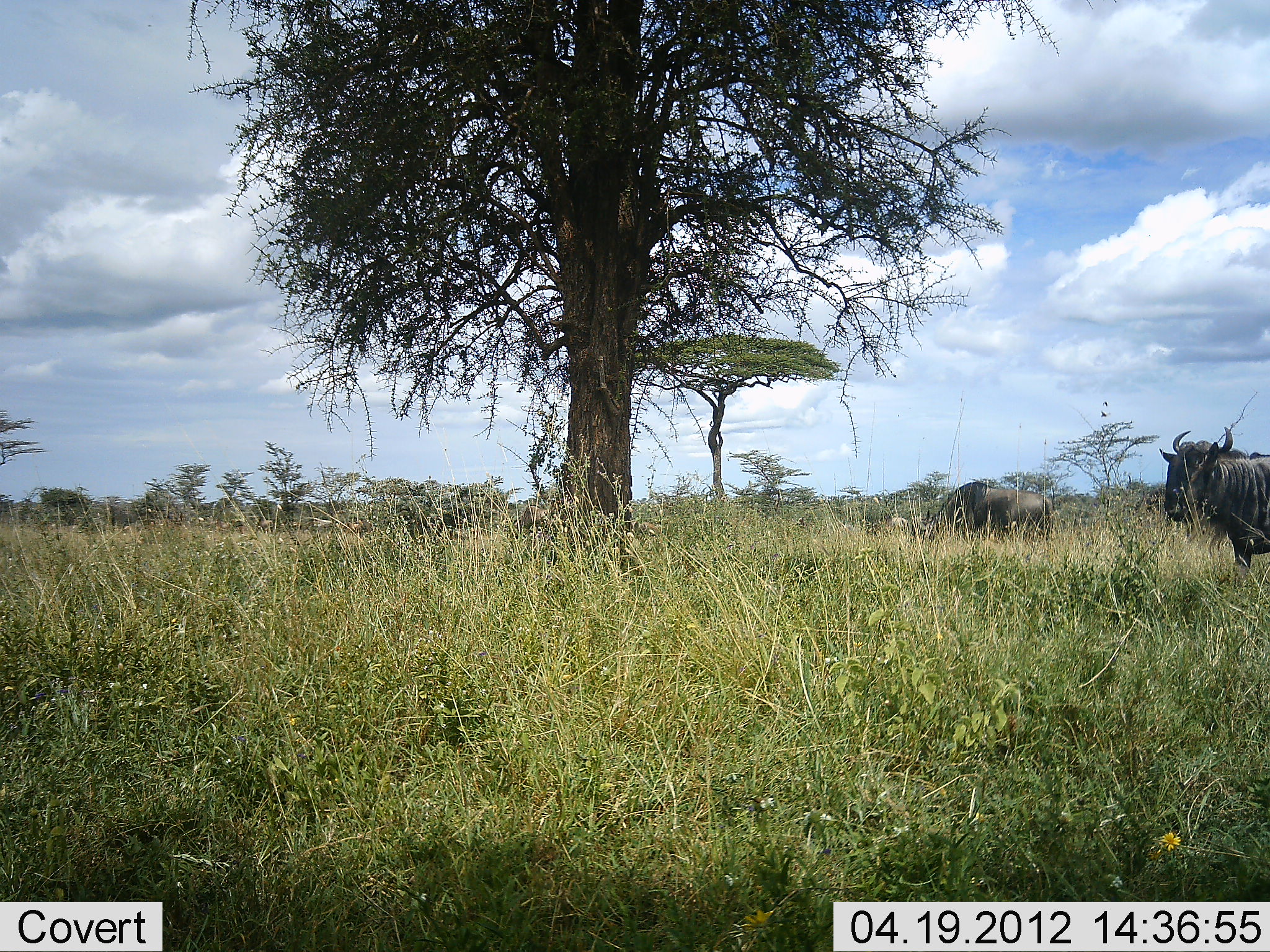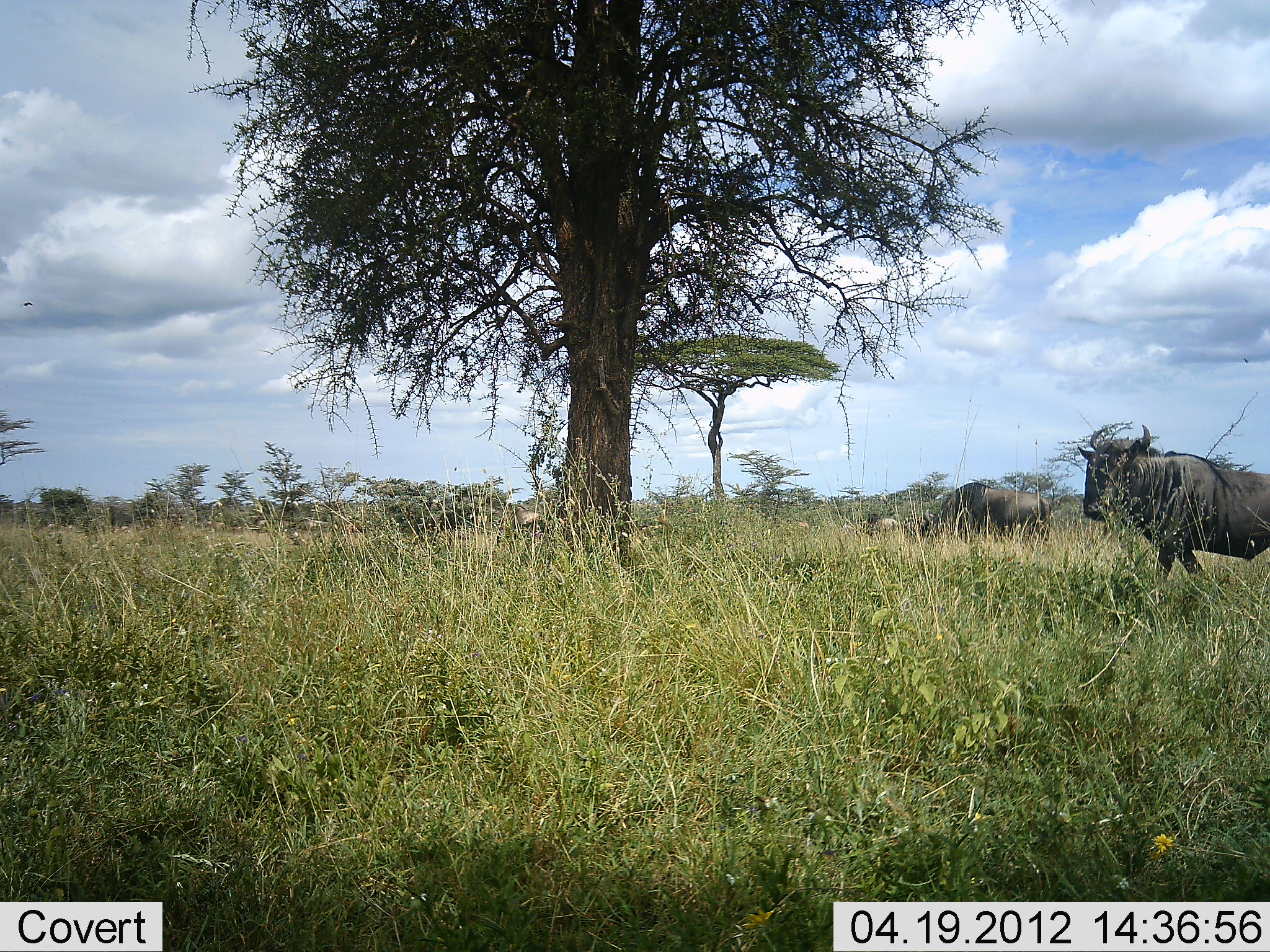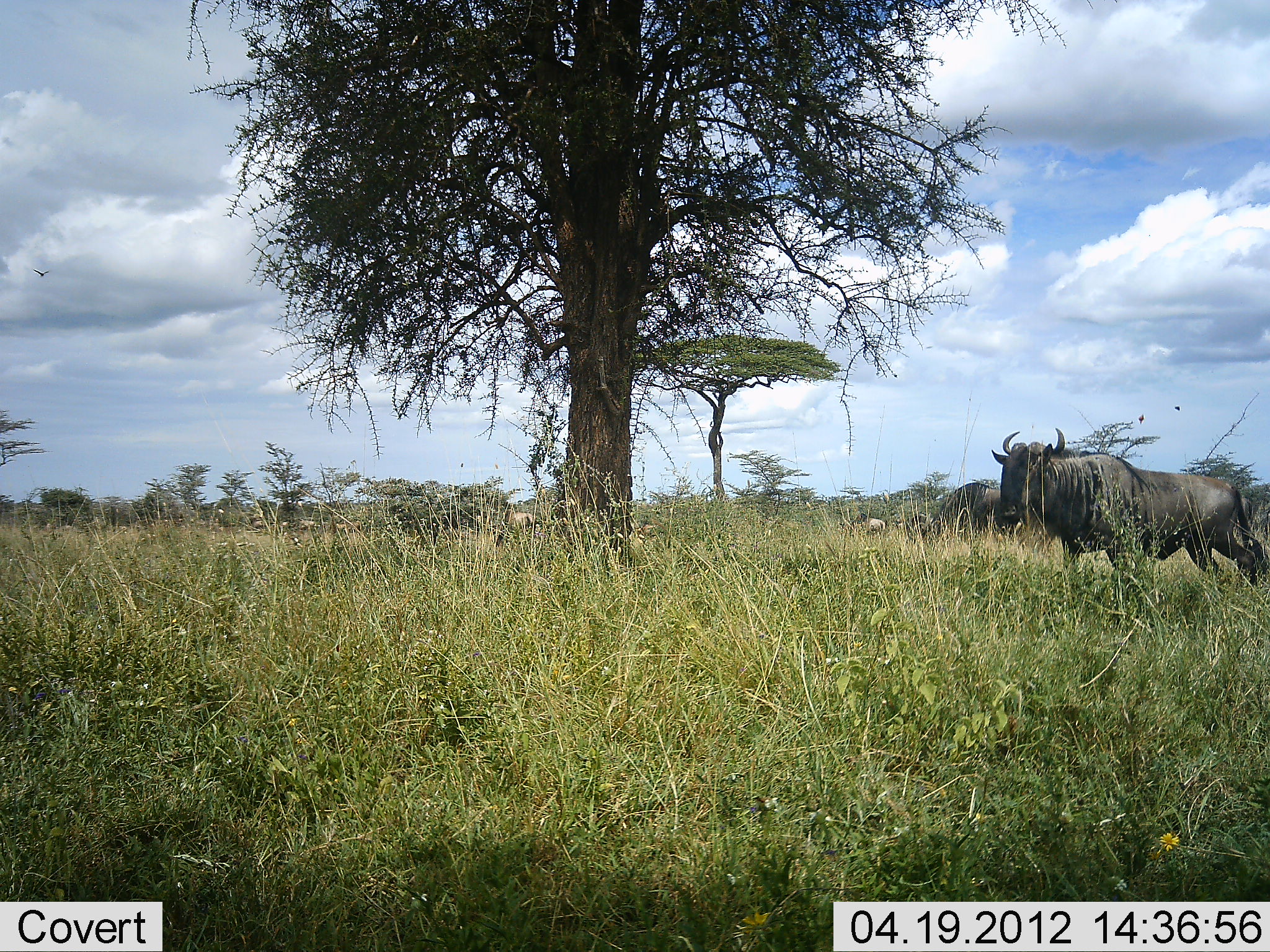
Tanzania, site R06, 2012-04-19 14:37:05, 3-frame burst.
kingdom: Animalia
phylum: Chordata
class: Mammalia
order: Artiodactyla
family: Bovidae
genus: Connochaetes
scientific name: Connochaetes taurinus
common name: blue wildebeest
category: wildebeest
Wildebeest (blue wildebeest) (Connochaetes taurinus), count 2. Behavior (volunteer vote fractions): standing 33%, resting 5%, moving 81%, interacting 0%. Young present (vote fraction): 0%. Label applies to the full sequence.